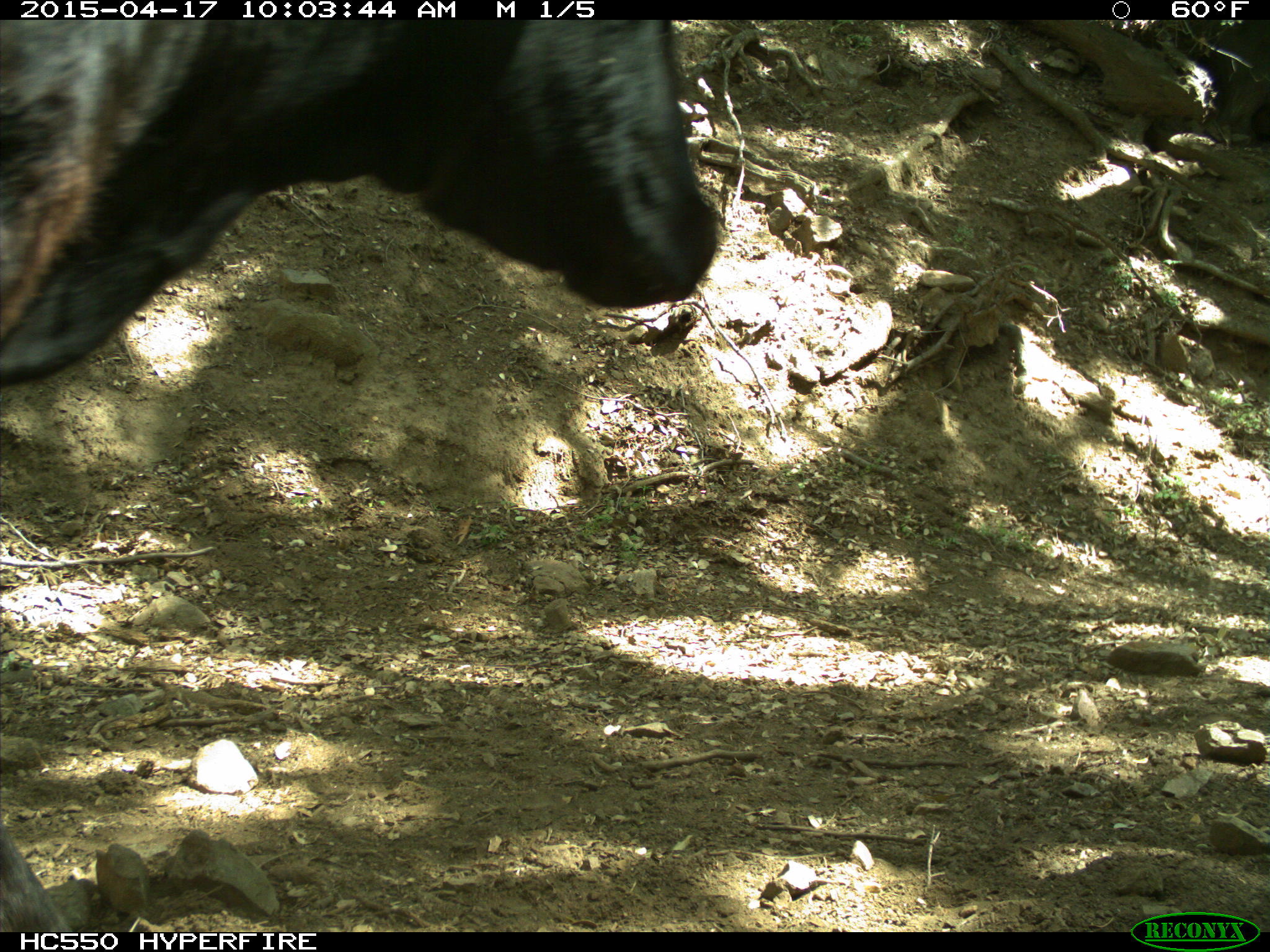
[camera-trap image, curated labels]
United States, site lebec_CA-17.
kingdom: Animalia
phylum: Chordata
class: Mammalia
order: Artiodactyla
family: Bovidae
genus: Bos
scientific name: Bos taurus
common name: domestic cow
Bos taurus (domestic cow).